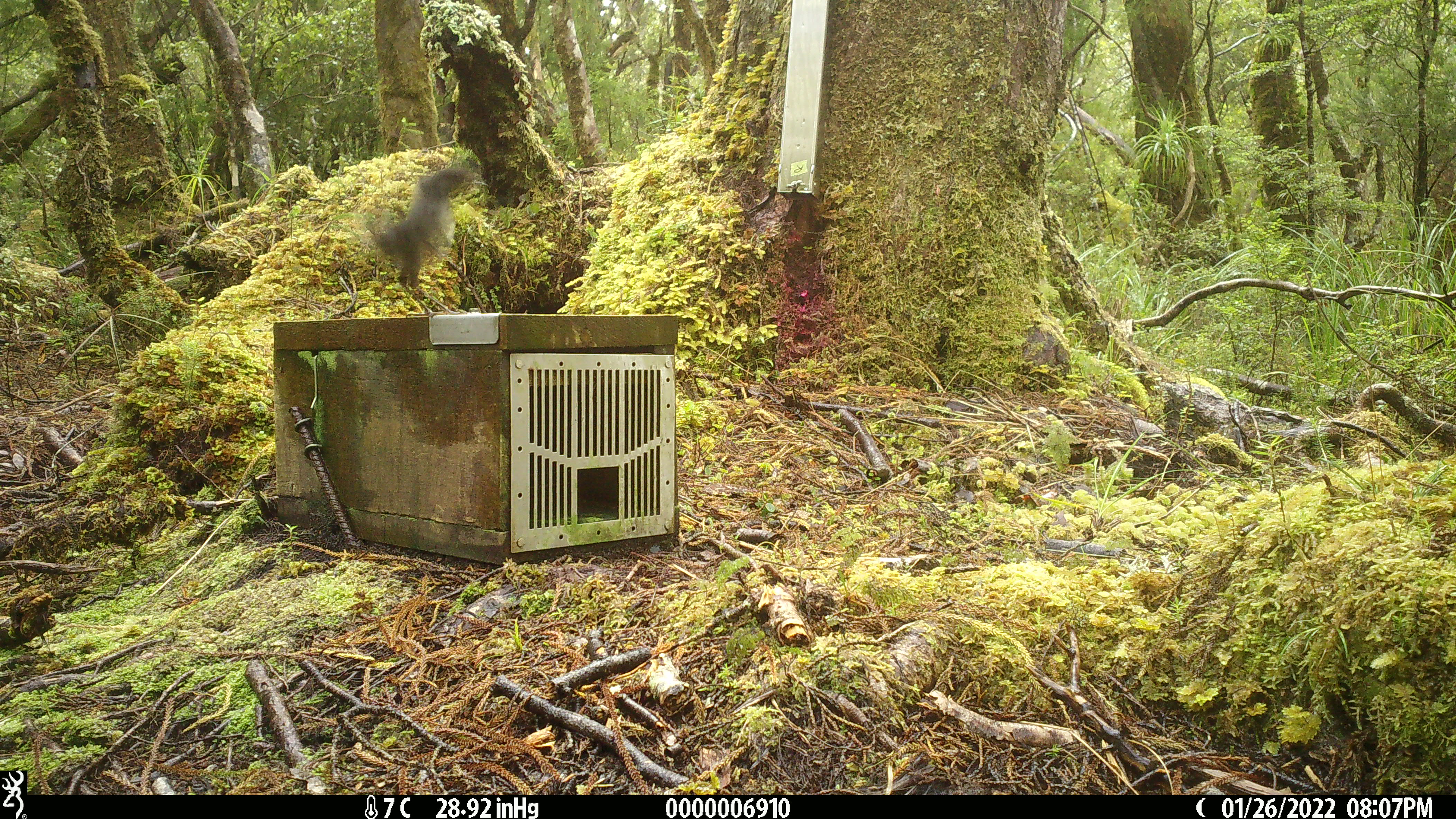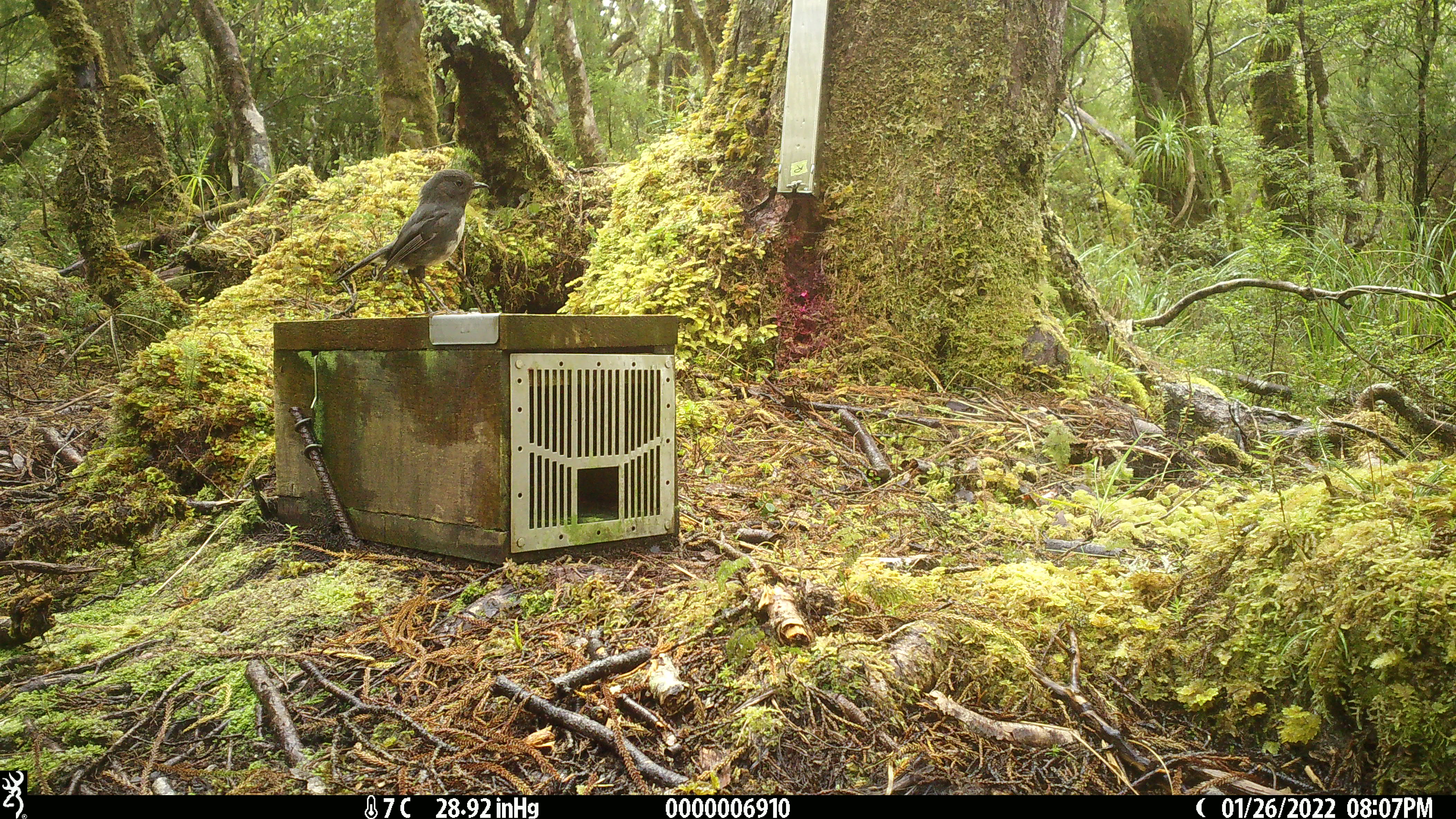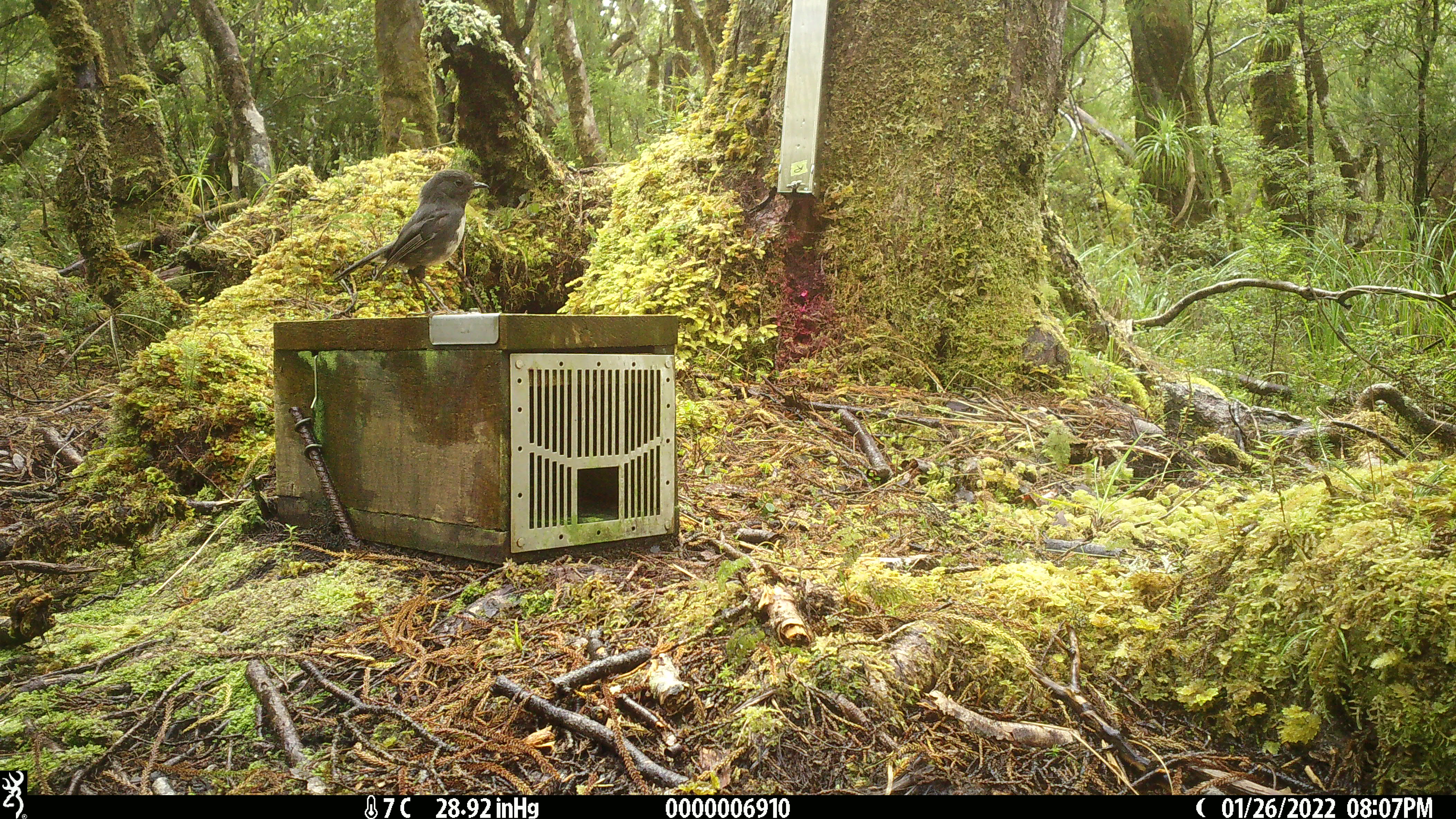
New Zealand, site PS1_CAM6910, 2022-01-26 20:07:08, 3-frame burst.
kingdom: Animalia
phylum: Chordata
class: Aves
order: Passeriformes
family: Petroicidae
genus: Petroica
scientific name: Petroica australis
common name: new zealand robin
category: robin